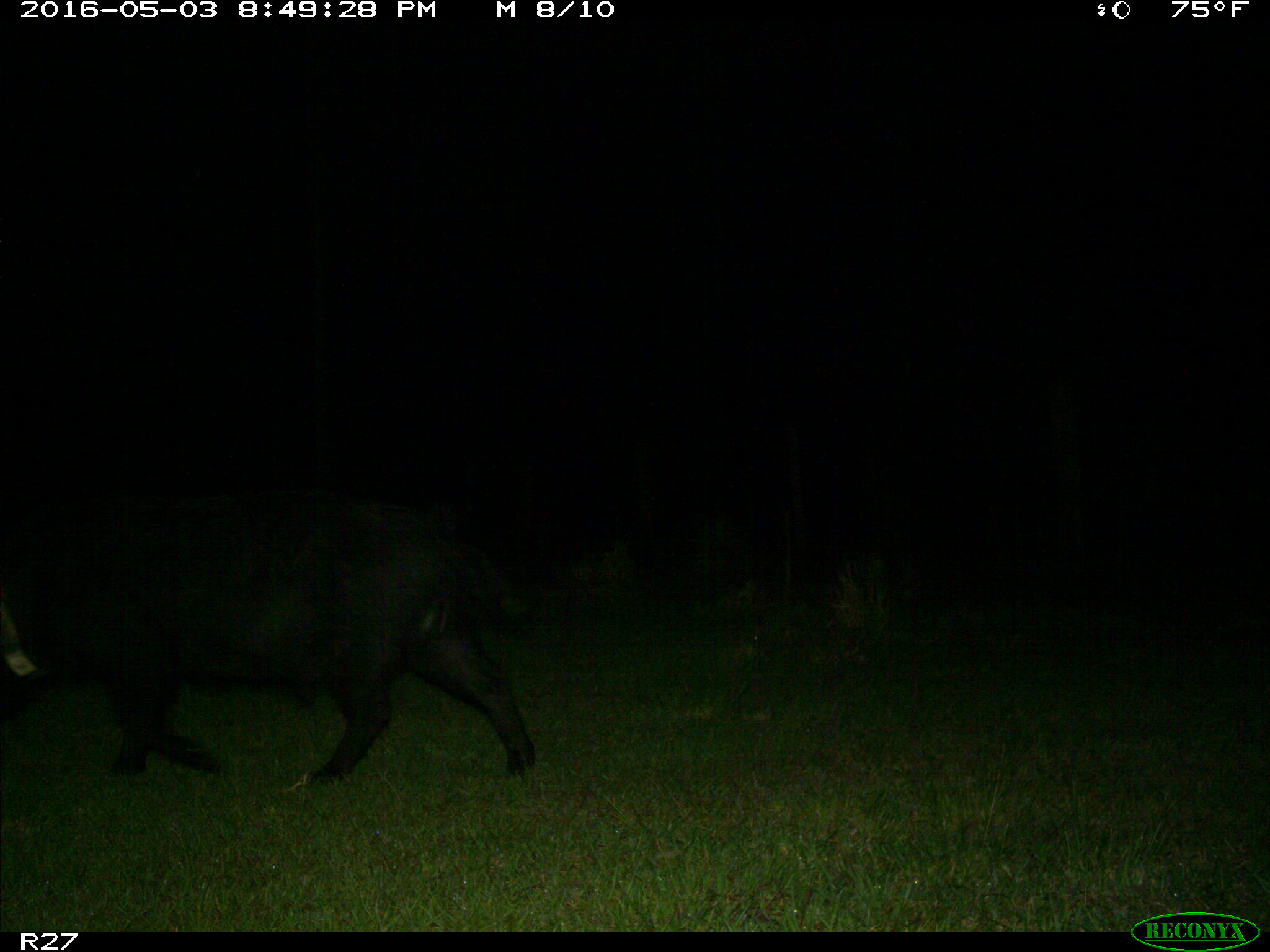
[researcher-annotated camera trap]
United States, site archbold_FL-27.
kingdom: Animalia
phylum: Chordata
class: Mammalia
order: Artiodactyla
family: Suidae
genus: Sus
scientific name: Sus scrofa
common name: wild boar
Sus scrofa (wild boar).